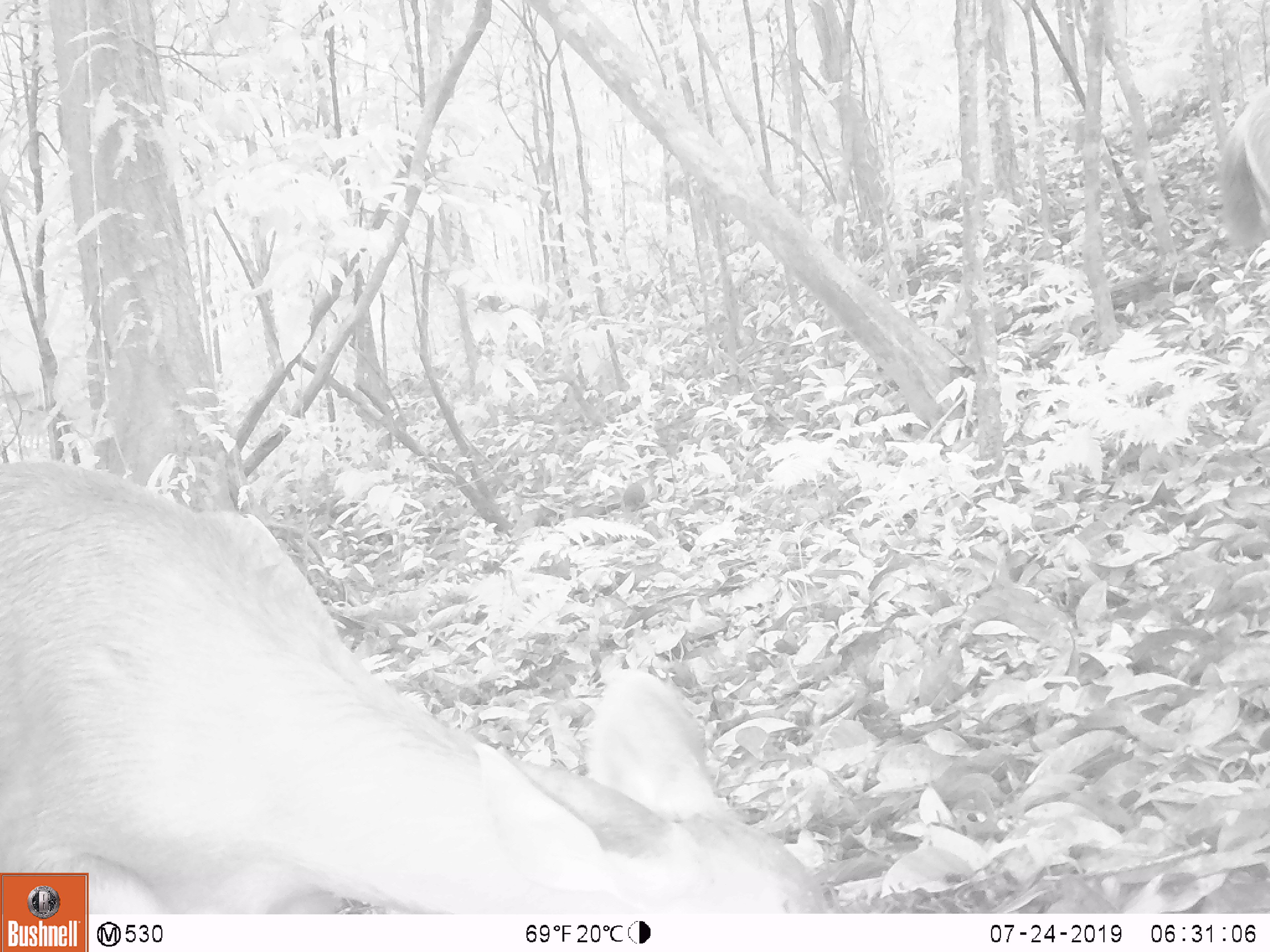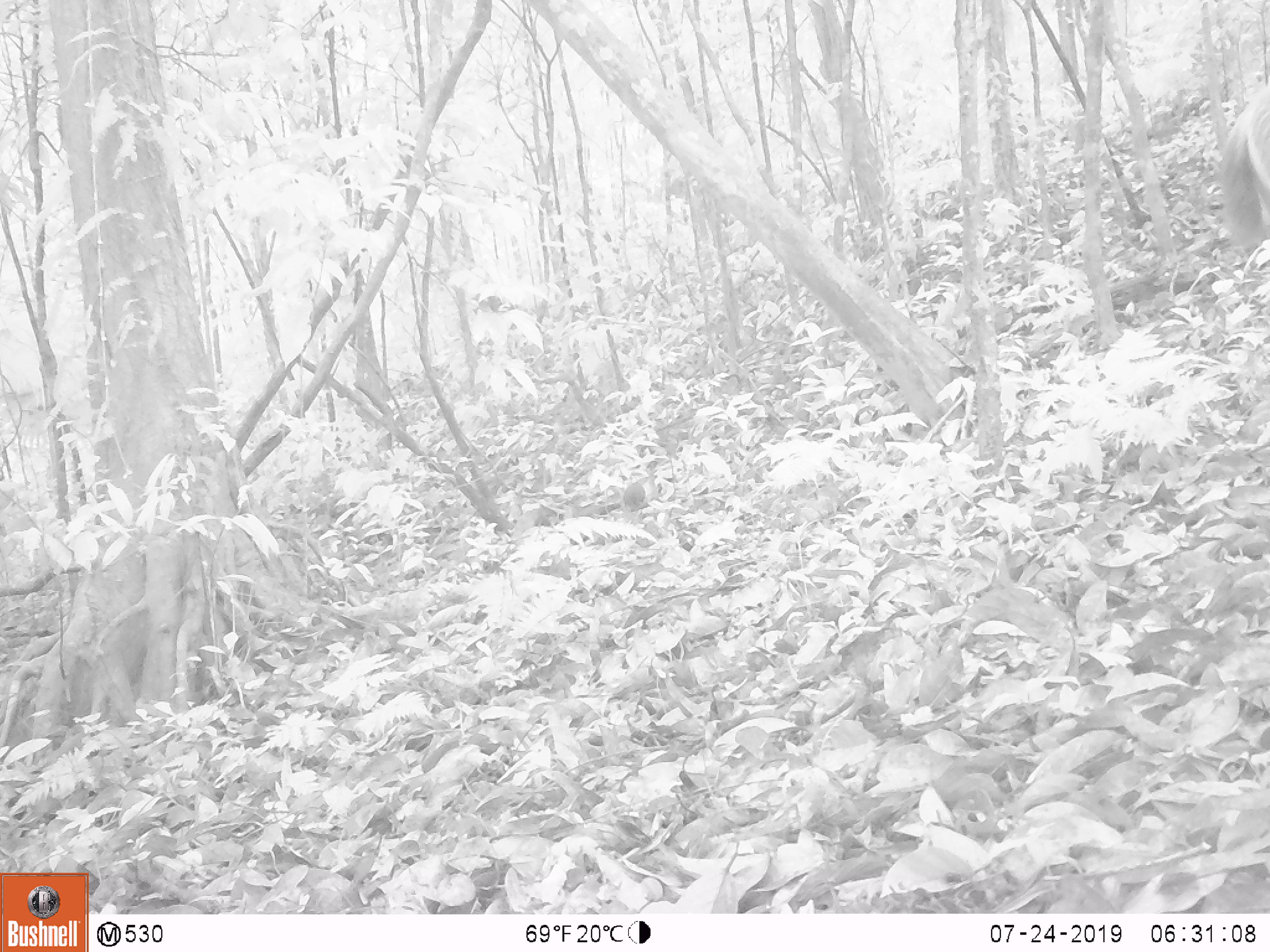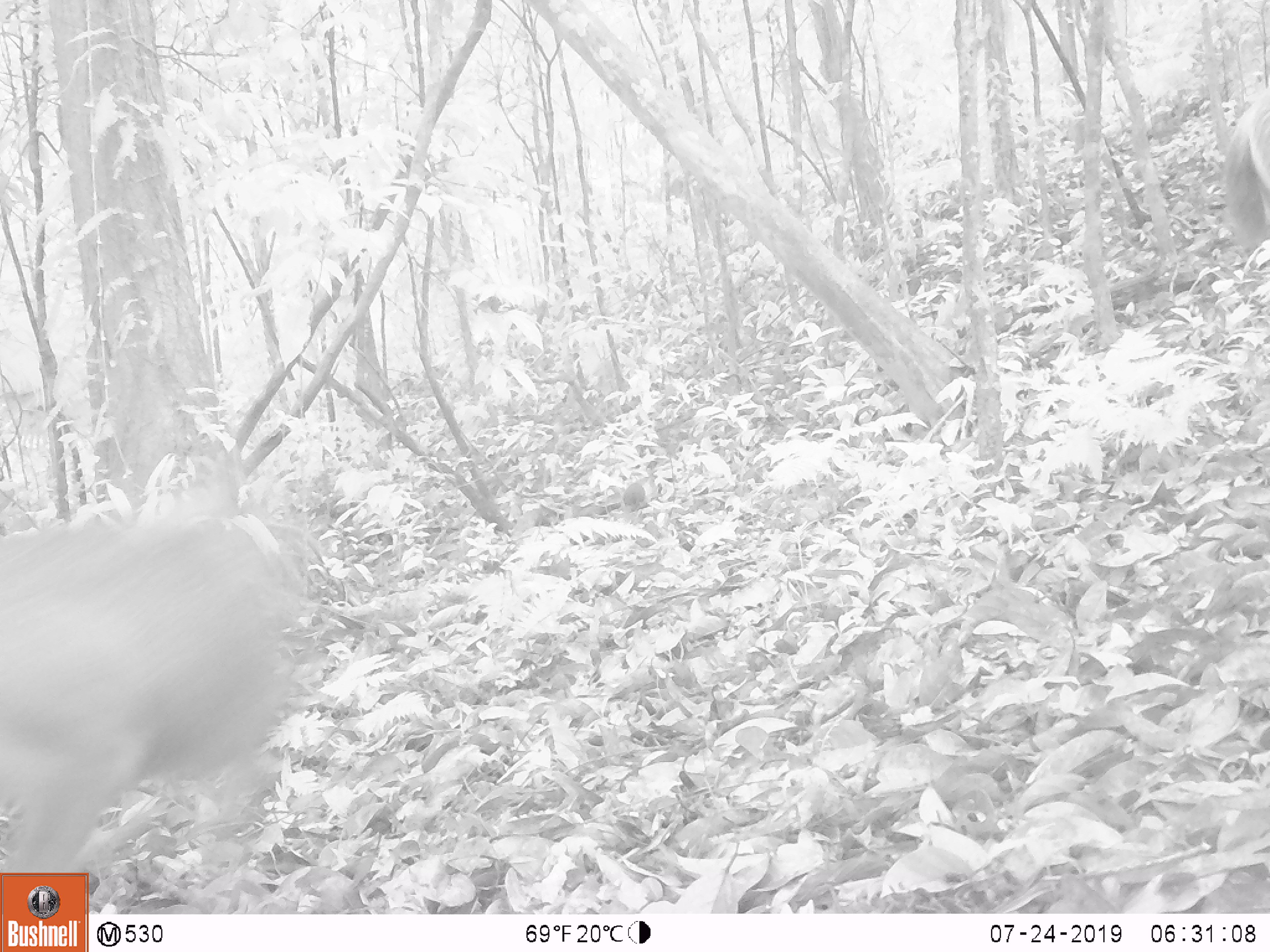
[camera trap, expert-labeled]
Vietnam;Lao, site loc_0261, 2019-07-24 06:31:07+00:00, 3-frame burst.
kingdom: Animalia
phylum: Chordata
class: Mammalia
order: Artiodactyla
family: Cervidae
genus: Rusa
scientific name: Rusa unicolor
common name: sambar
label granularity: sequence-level